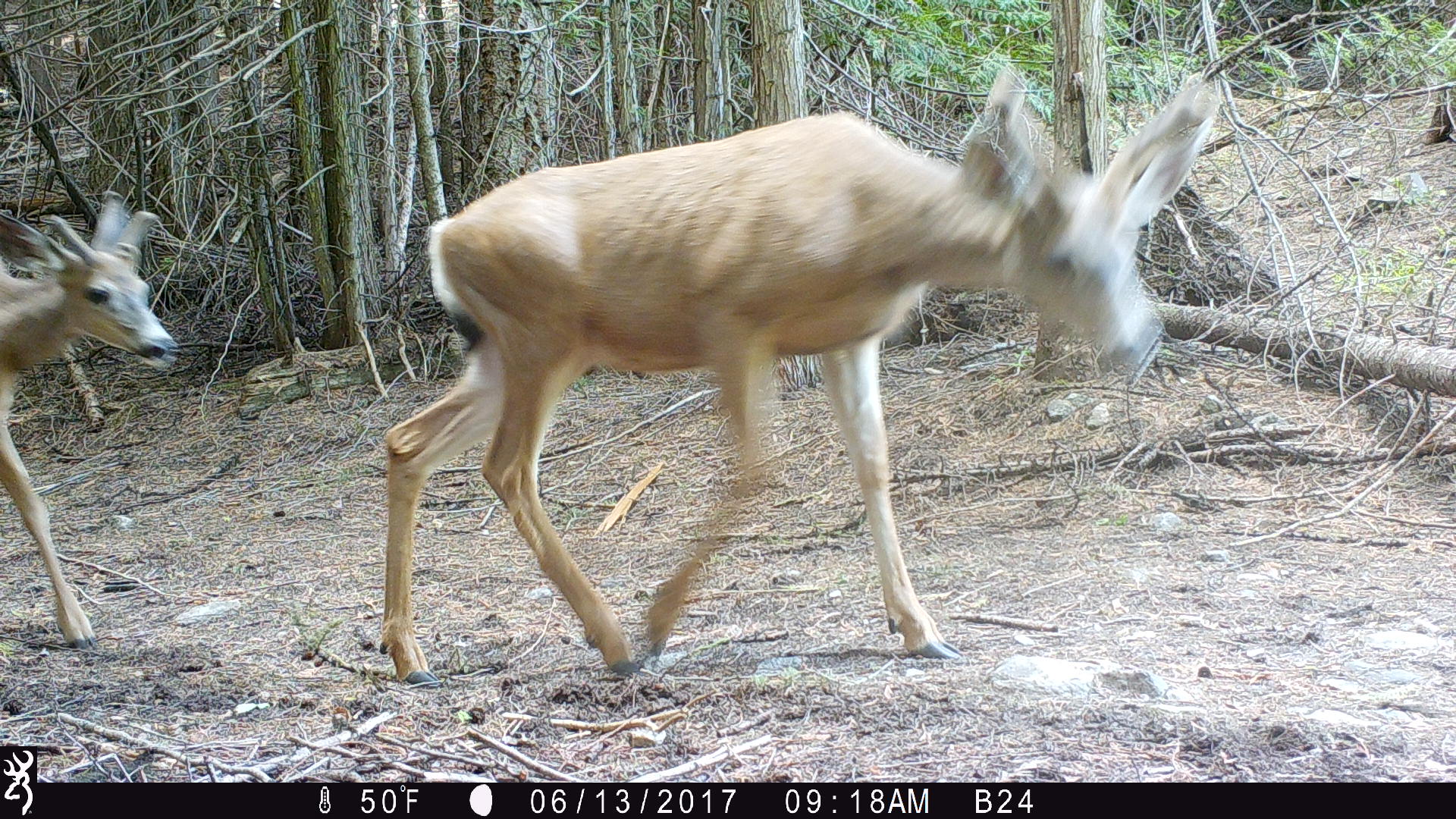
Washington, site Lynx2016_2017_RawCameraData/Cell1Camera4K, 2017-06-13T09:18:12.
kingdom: Animalia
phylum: Chordata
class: Mammalia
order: Artiodactyla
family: Cervidae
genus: Odocoileus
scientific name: Odocoileus hemionus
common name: mule deer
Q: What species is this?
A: Odocoileus hemionus (mule deer).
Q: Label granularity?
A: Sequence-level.